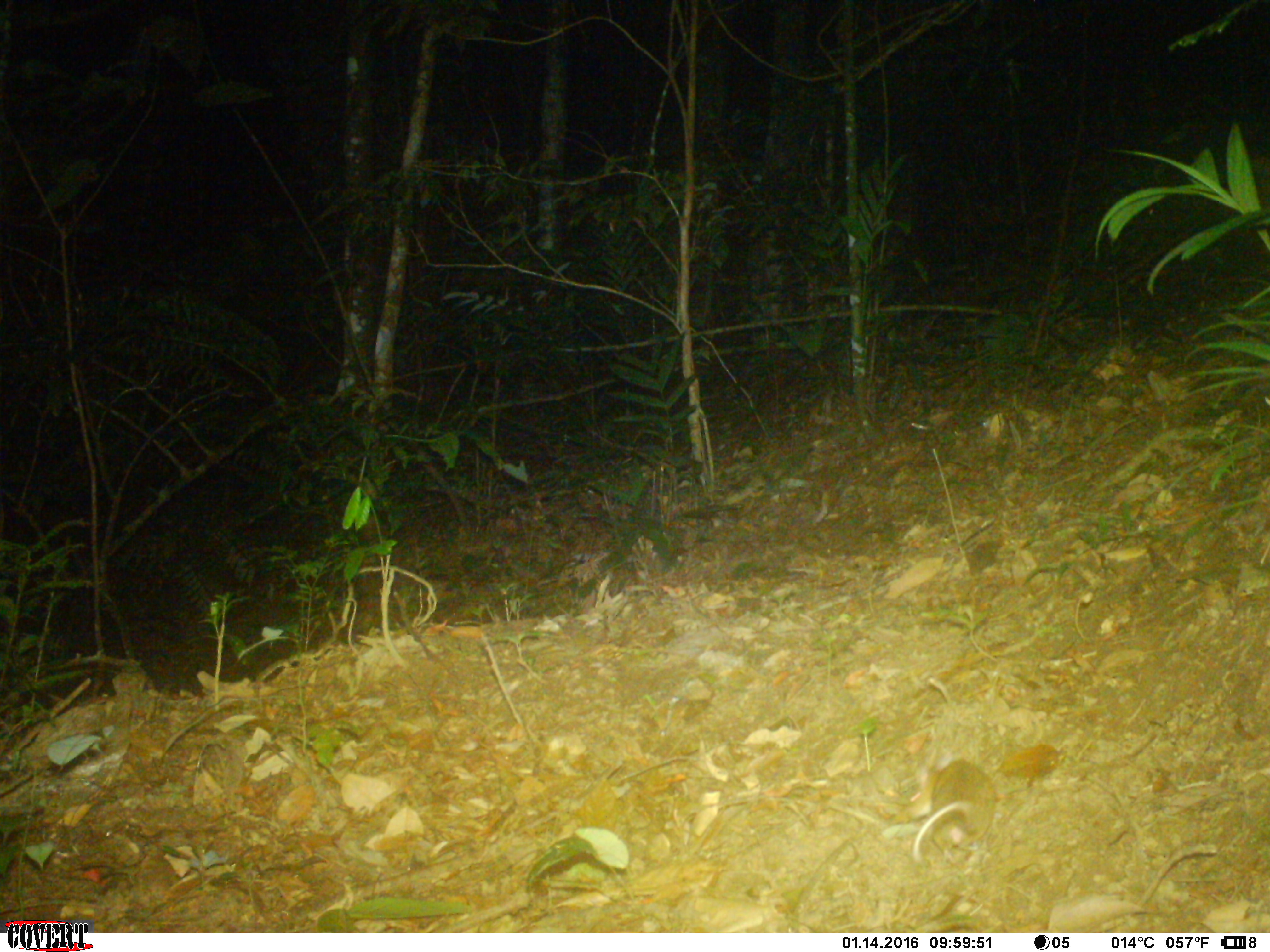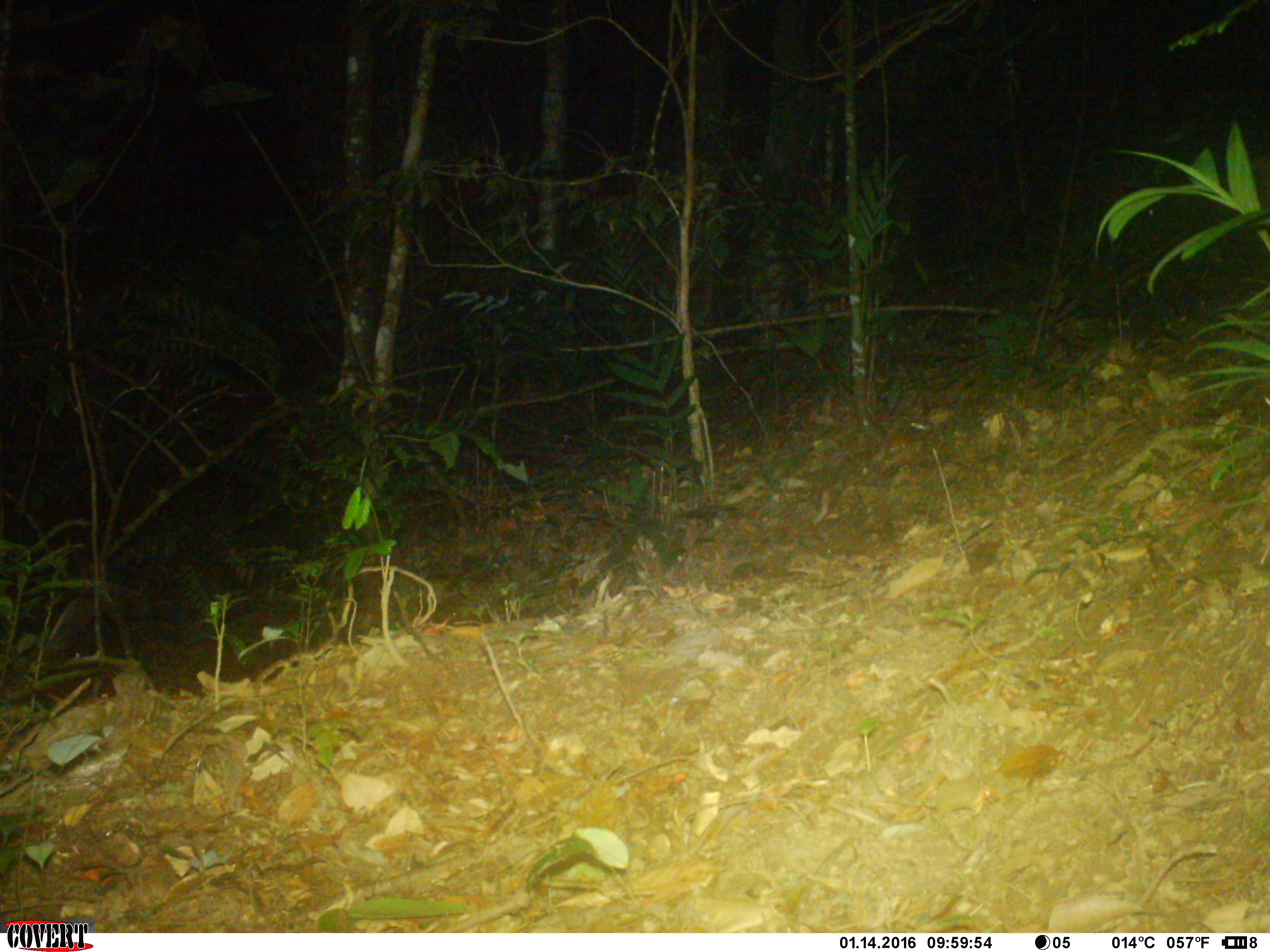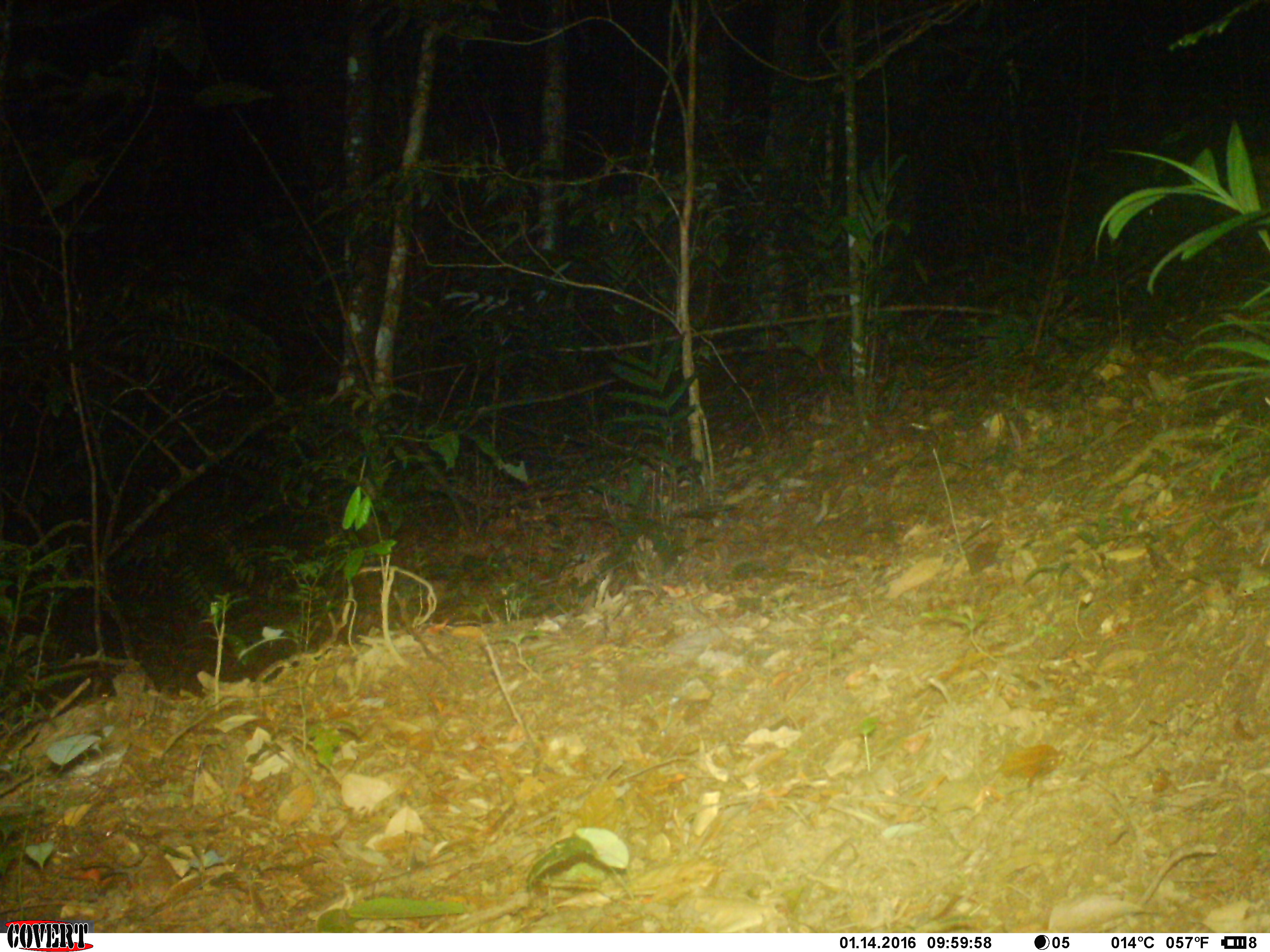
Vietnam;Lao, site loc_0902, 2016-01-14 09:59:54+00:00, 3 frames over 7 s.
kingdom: Animalia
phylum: Chordata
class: Mammalia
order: Rodentia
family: Muridae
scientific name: Muridae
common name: old-world mice and rats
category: unidentified murid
Unidentified murid (old-world mice and rats) (Muridae). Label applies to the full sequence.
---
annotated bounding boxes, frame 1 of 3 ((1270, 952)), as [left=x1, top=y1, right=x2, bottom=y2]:
unidentified murid: [left=904, top=752, right=995, bottom=862]